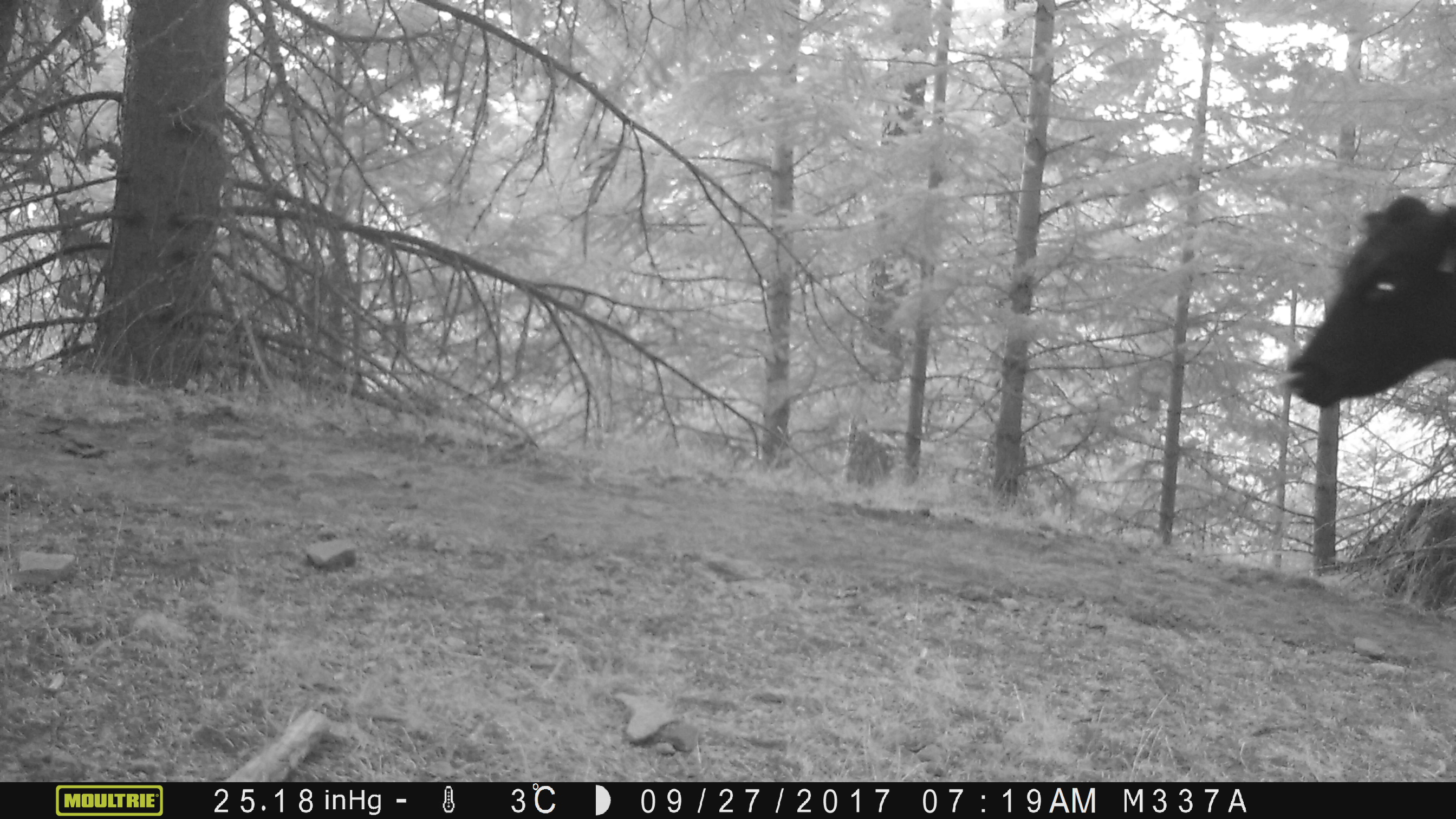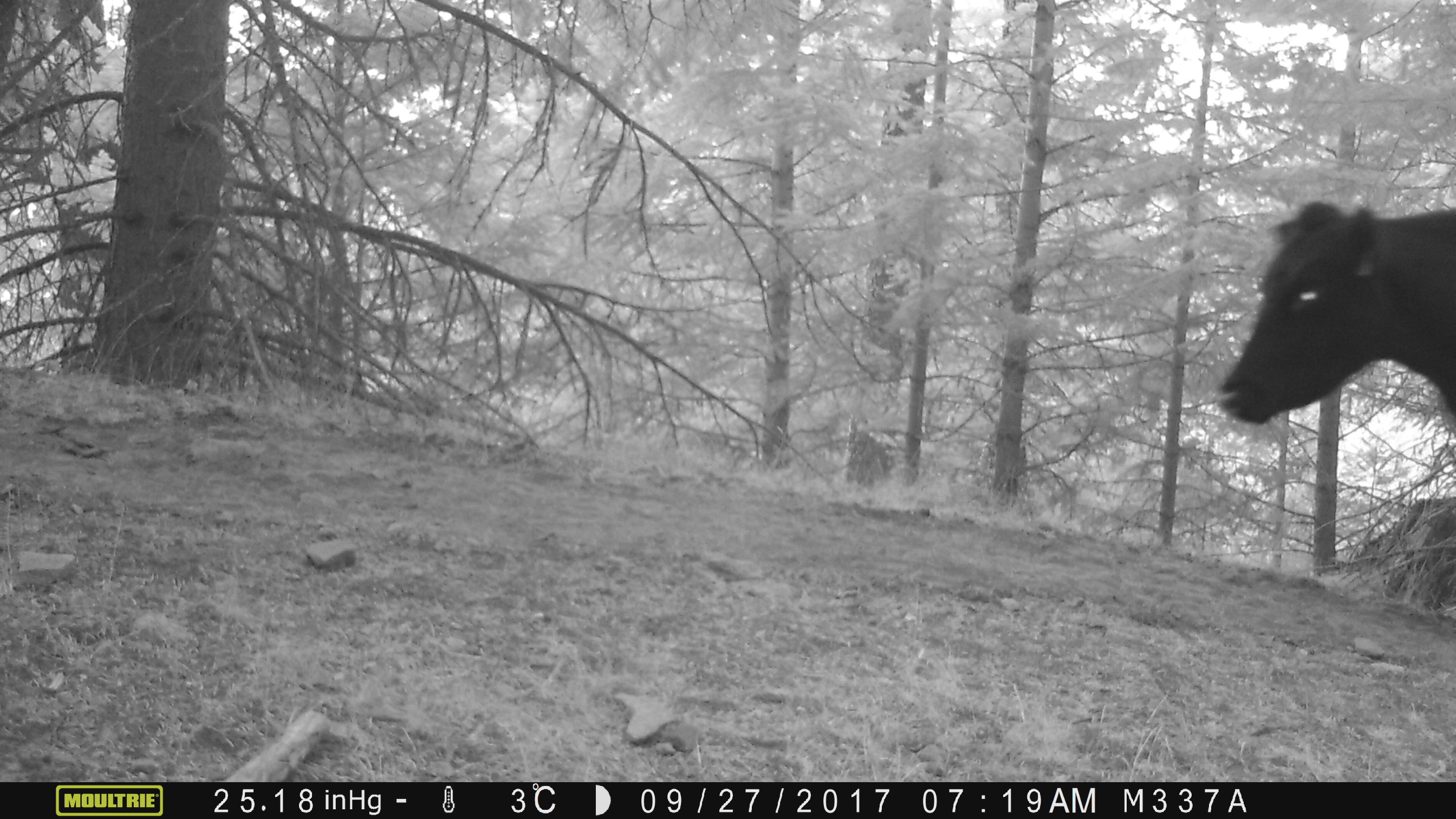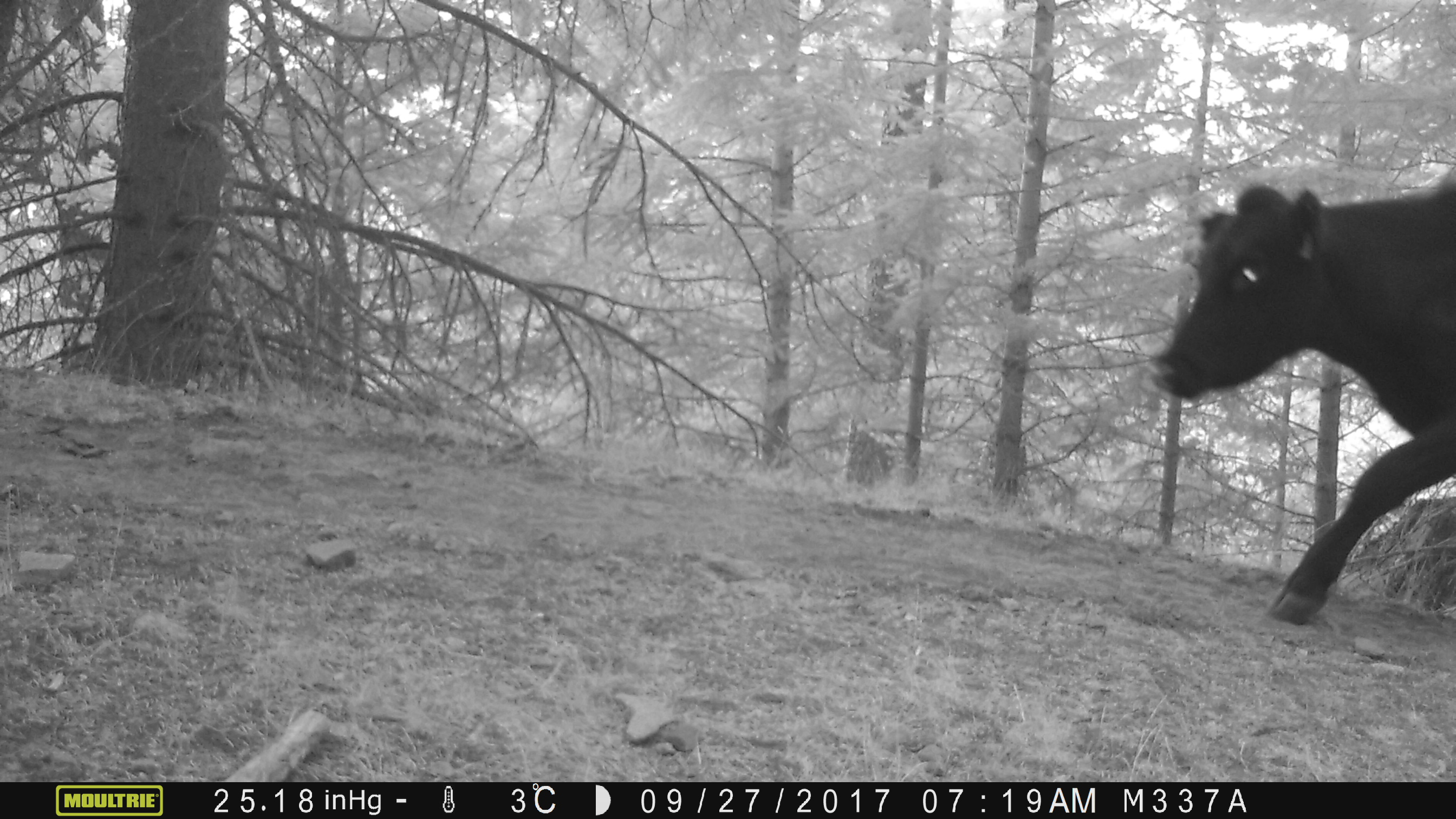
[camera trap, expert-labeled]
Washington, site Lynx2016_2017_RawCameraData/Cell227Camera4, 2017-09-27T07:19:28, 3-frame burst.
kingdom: Animalia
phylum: Chordata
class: Mammalia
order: Artiodactyla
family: Bovidae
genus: Bos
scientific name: Bos taurus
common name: domestic cattle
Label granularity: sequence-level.